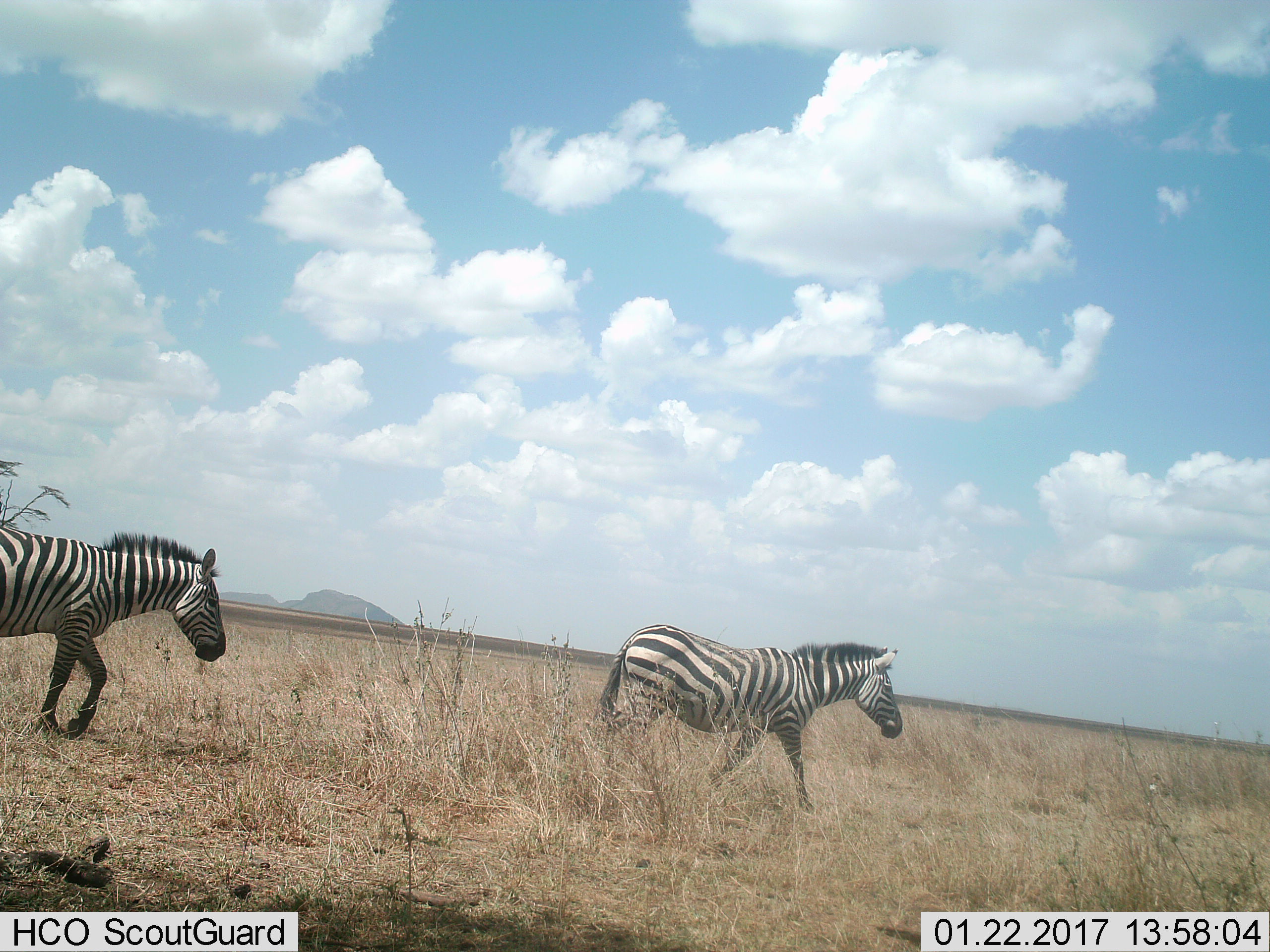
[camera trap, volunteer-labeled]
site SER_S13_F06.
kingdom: Animalia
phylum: Chordata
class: Mammalia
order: Perissodactyla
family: Equidae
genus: Equus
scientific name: Equus quagga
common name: plains zebra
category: zebraplains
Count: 2.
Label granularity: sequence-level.